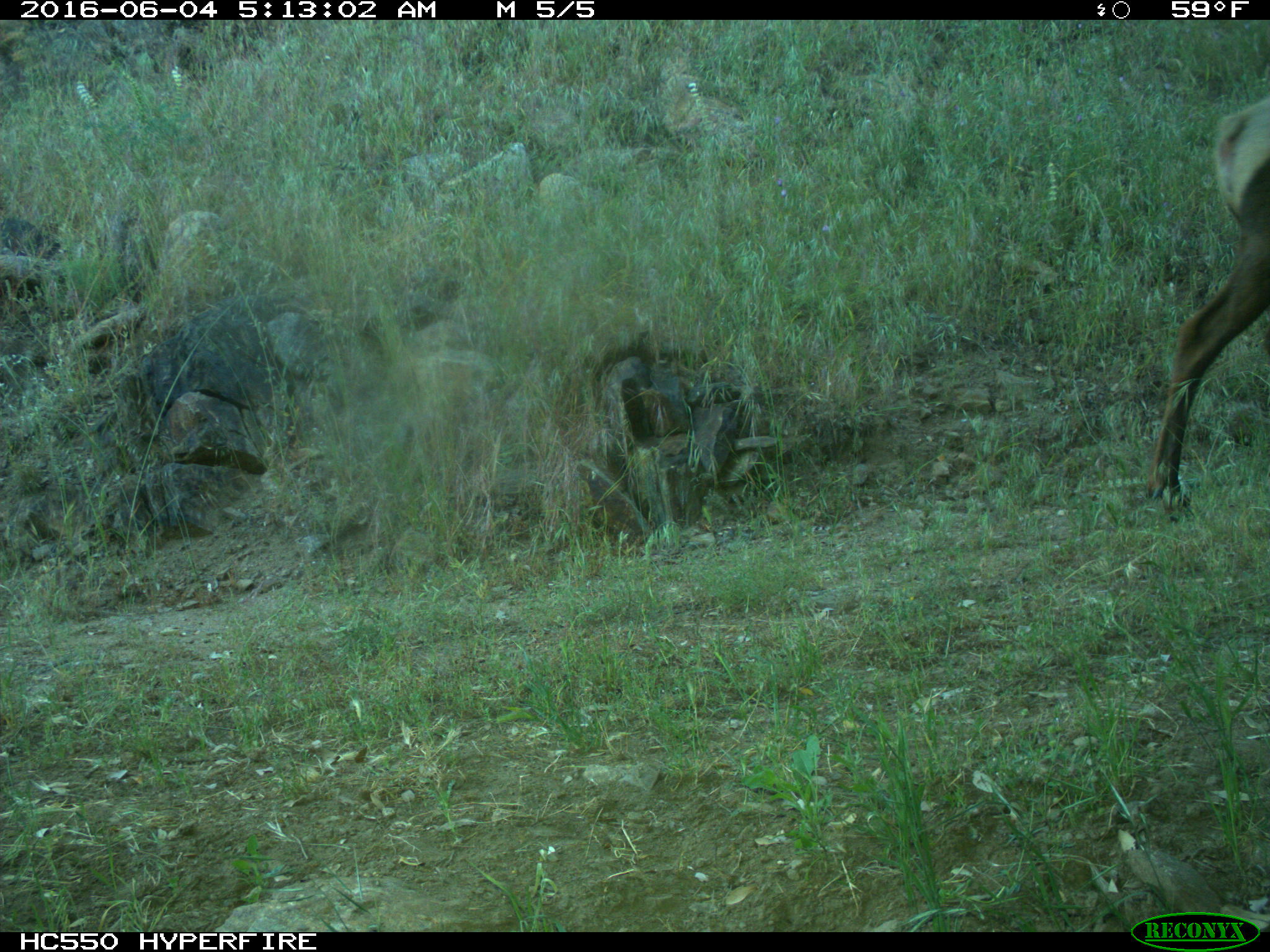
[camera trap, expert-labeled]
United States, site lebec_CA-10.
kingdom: Animalia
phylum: Chordata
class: Mammalia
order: Artiodactyla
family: Cervidae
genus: Cervus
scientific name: Cervus canadensis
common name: elk